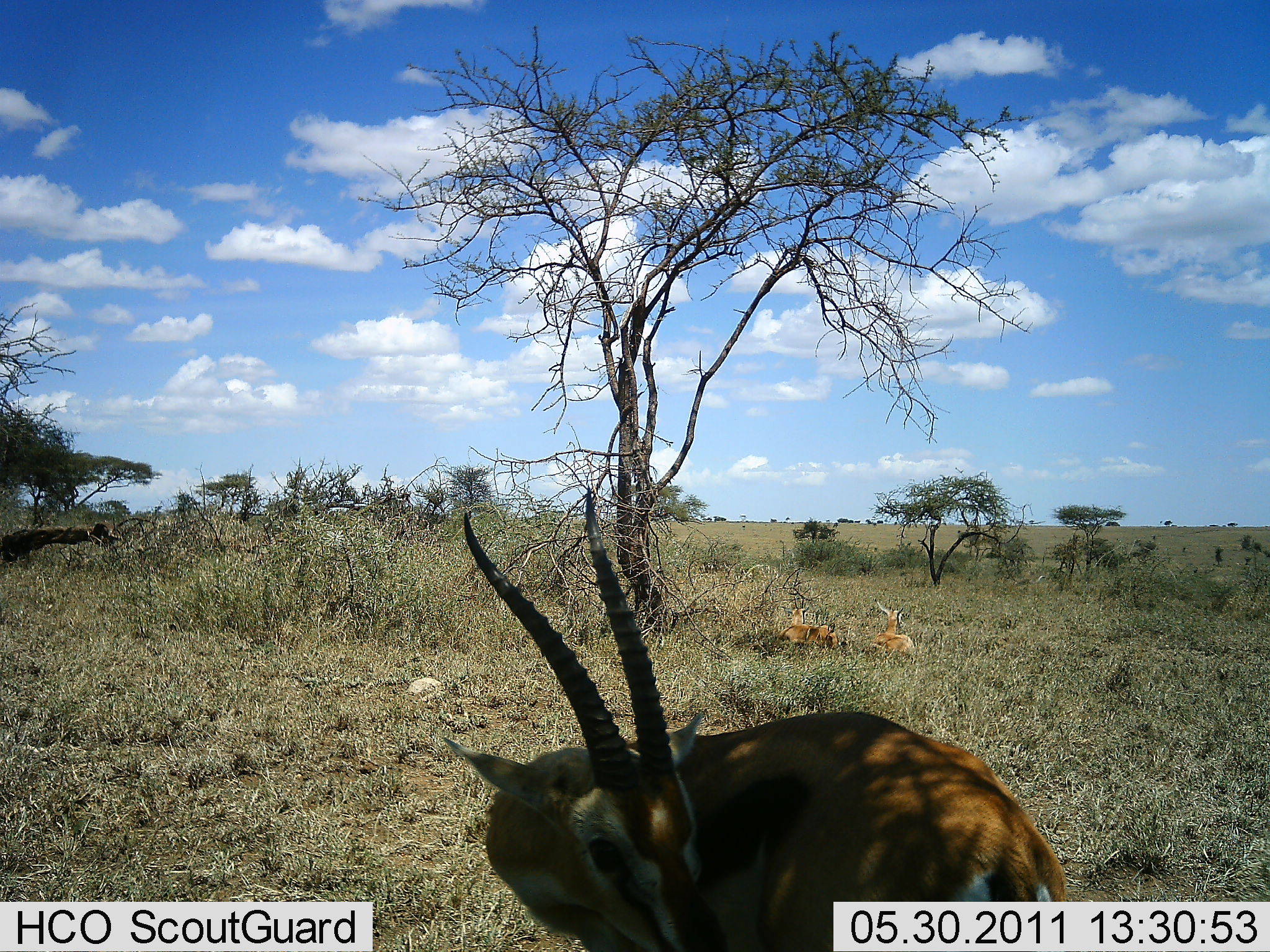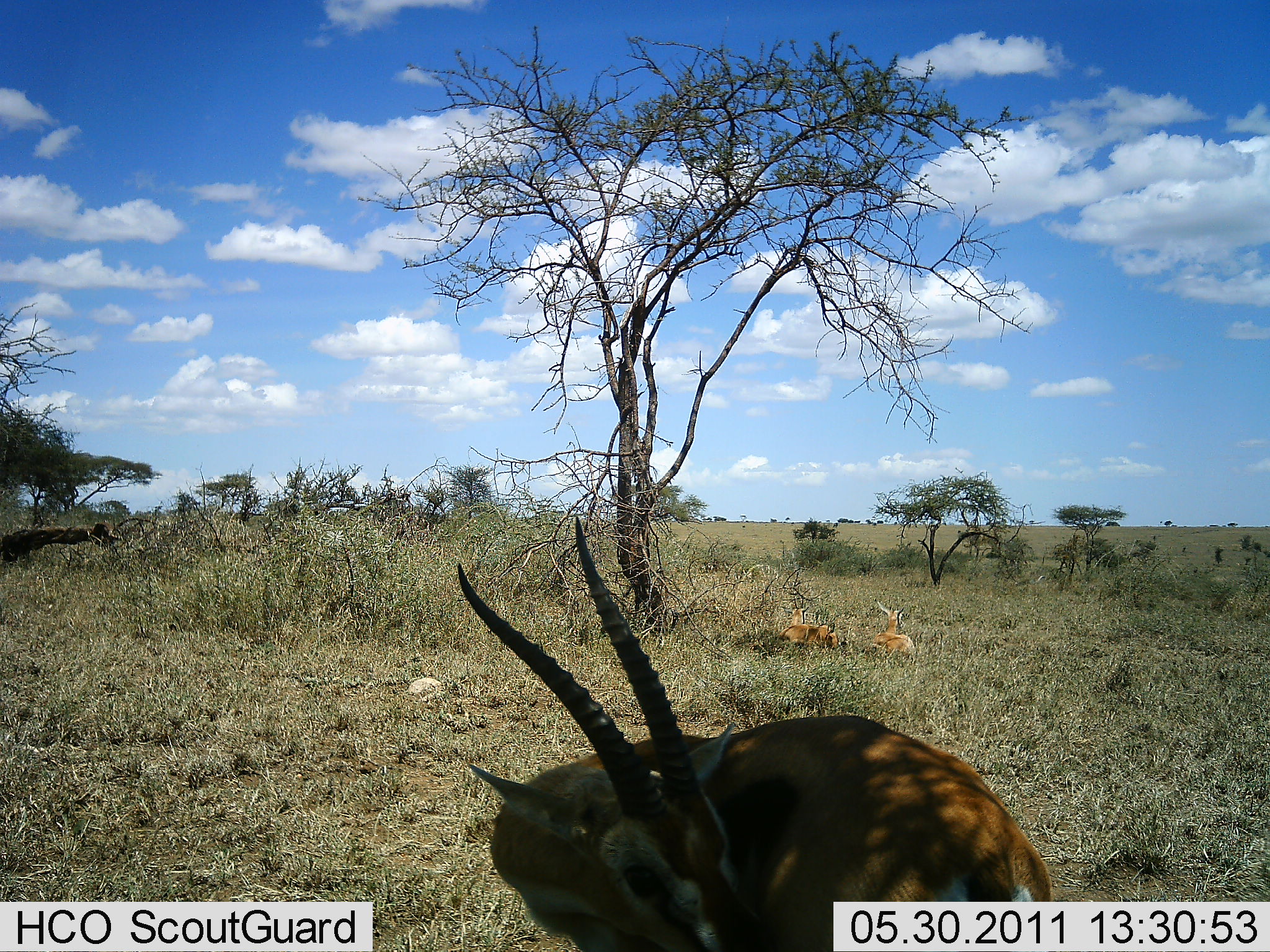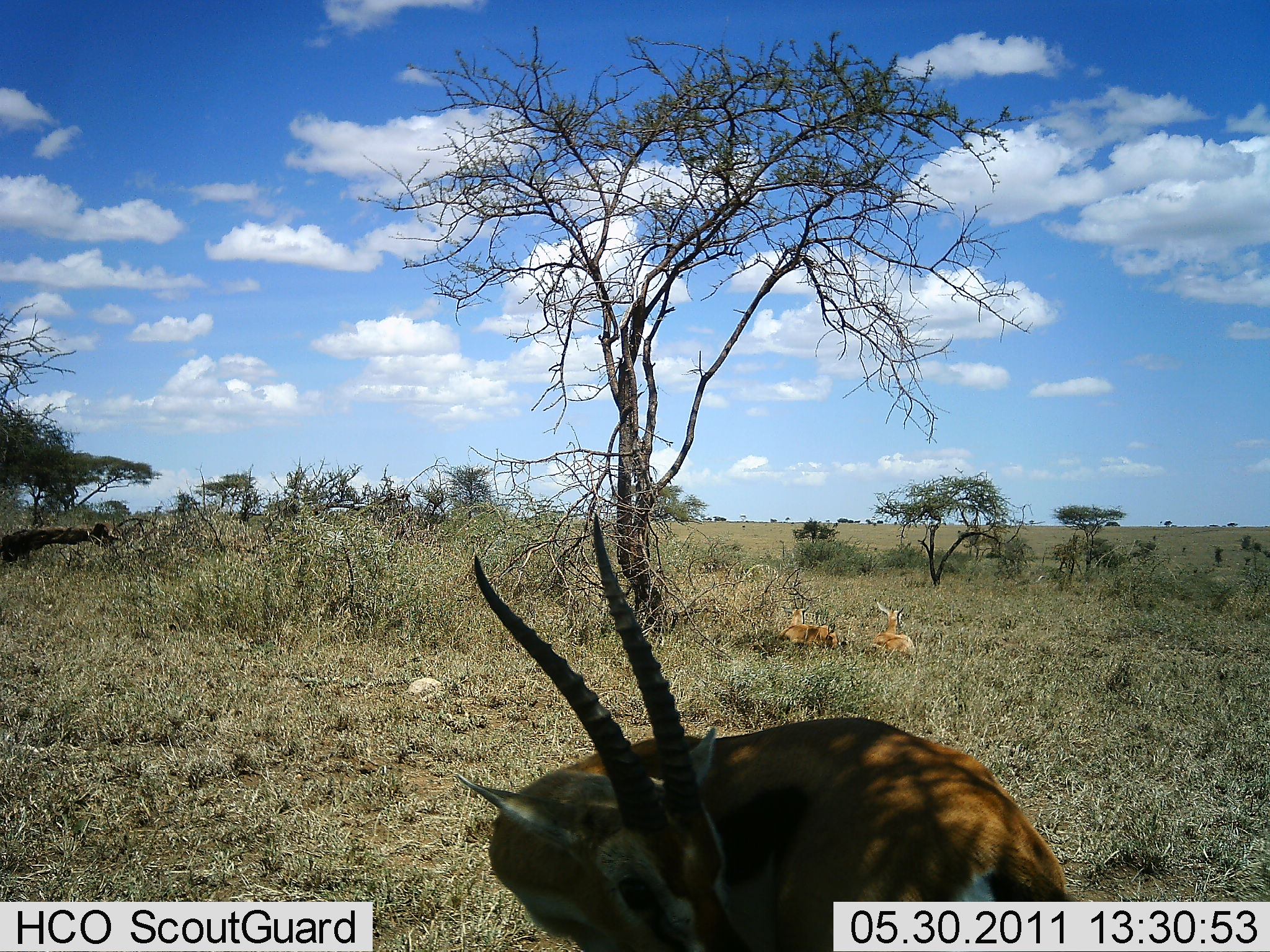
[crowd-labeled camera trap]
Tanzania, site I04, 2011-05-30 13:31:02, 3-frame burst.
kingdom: Animalia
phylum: Chordata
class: Mammalia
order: Artiodactyla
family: Bovidae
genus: Eudorcas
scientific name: Eudorcas thomsonii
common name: thomson's gazelle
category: gazellethomsons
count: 3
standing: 73%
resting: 73%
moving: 9%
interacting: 0%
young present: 0%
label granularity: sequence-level